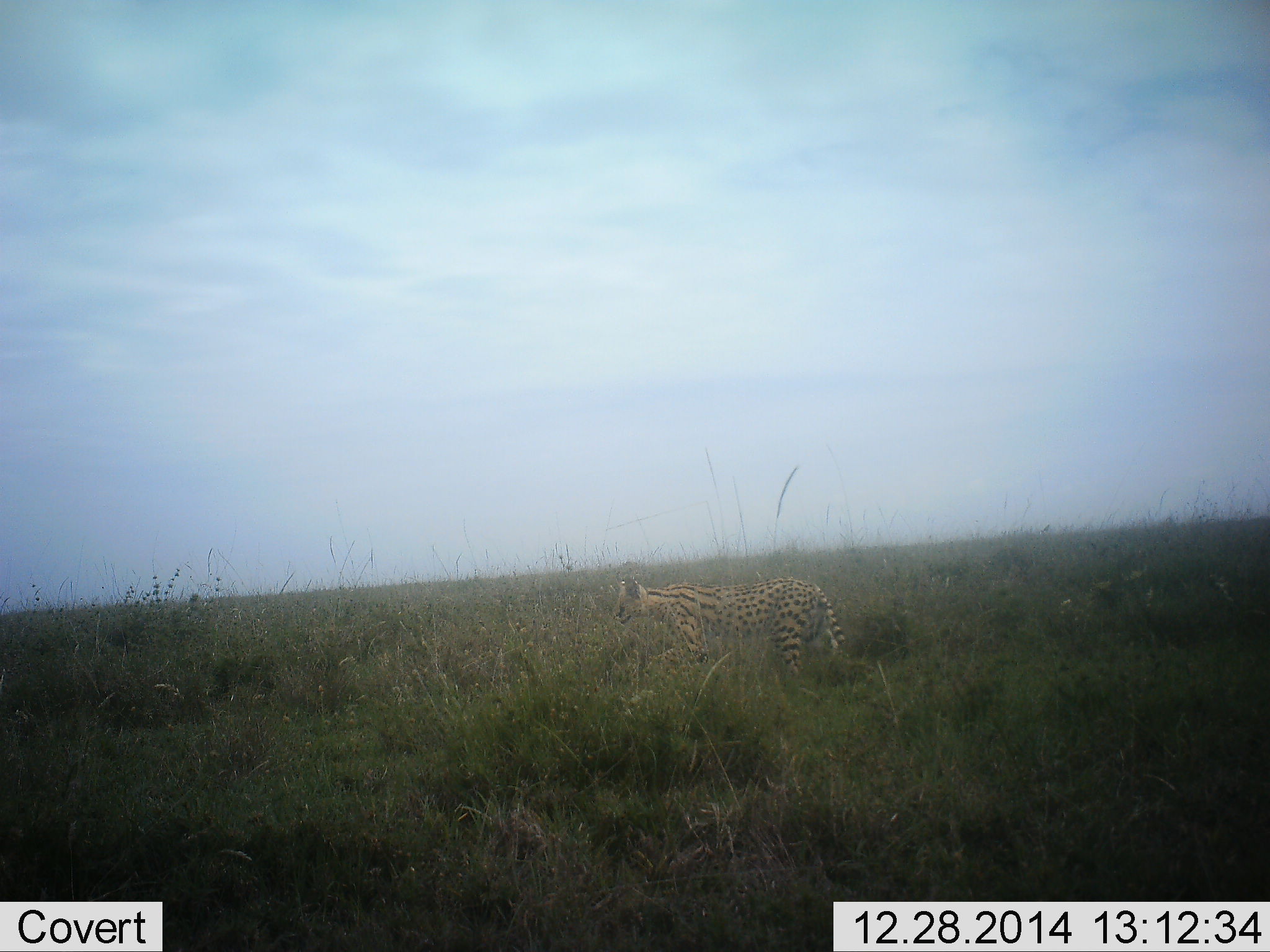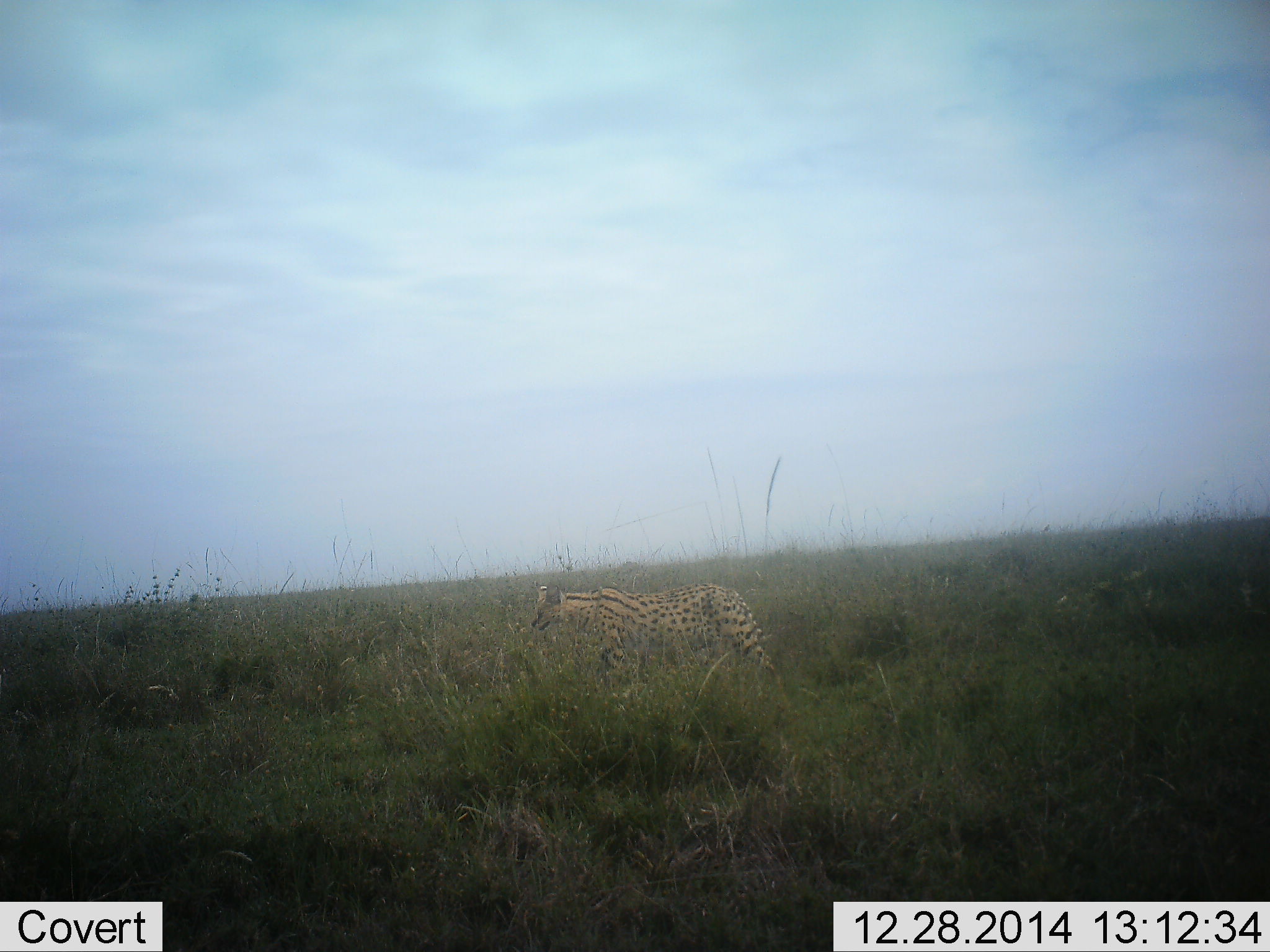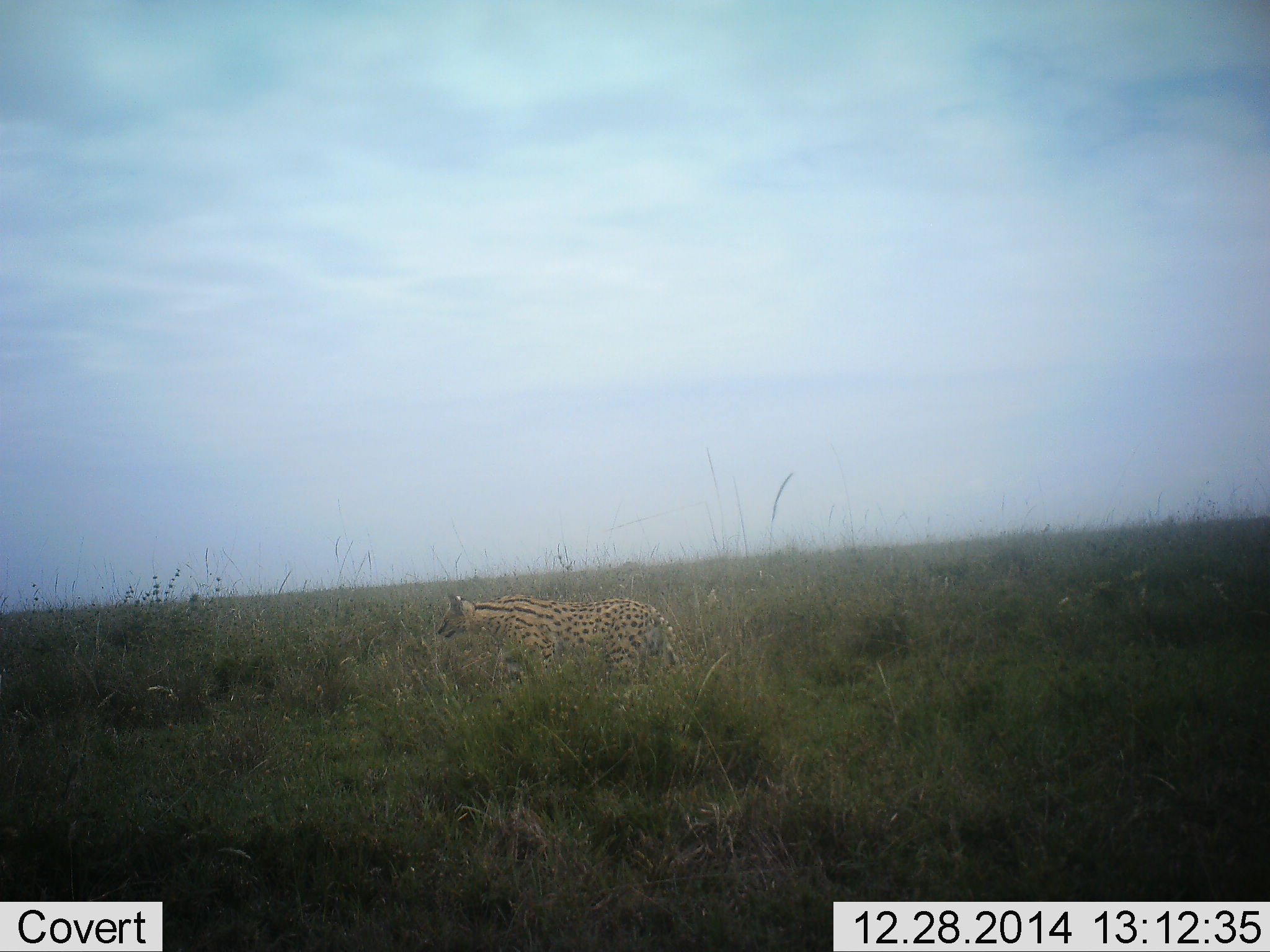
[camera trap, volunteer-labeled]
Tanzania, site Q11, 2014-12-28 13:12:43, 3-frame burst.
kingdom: Animalia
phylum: Chordata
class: Mammalia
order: Carnivora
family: Felidae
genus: Leptailurus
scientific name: Leptailurus serval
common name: serval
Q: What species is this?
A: Serval (Leptailurus serval).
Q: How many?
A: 1.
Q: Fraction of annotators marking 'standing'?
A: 0%.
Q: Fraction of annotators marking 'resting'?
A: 0%.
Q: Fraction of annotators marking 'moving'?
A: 100%.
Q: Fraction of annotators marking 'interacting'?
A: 0%.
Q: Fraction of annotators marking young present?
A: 0%.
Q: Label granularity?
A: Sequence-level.